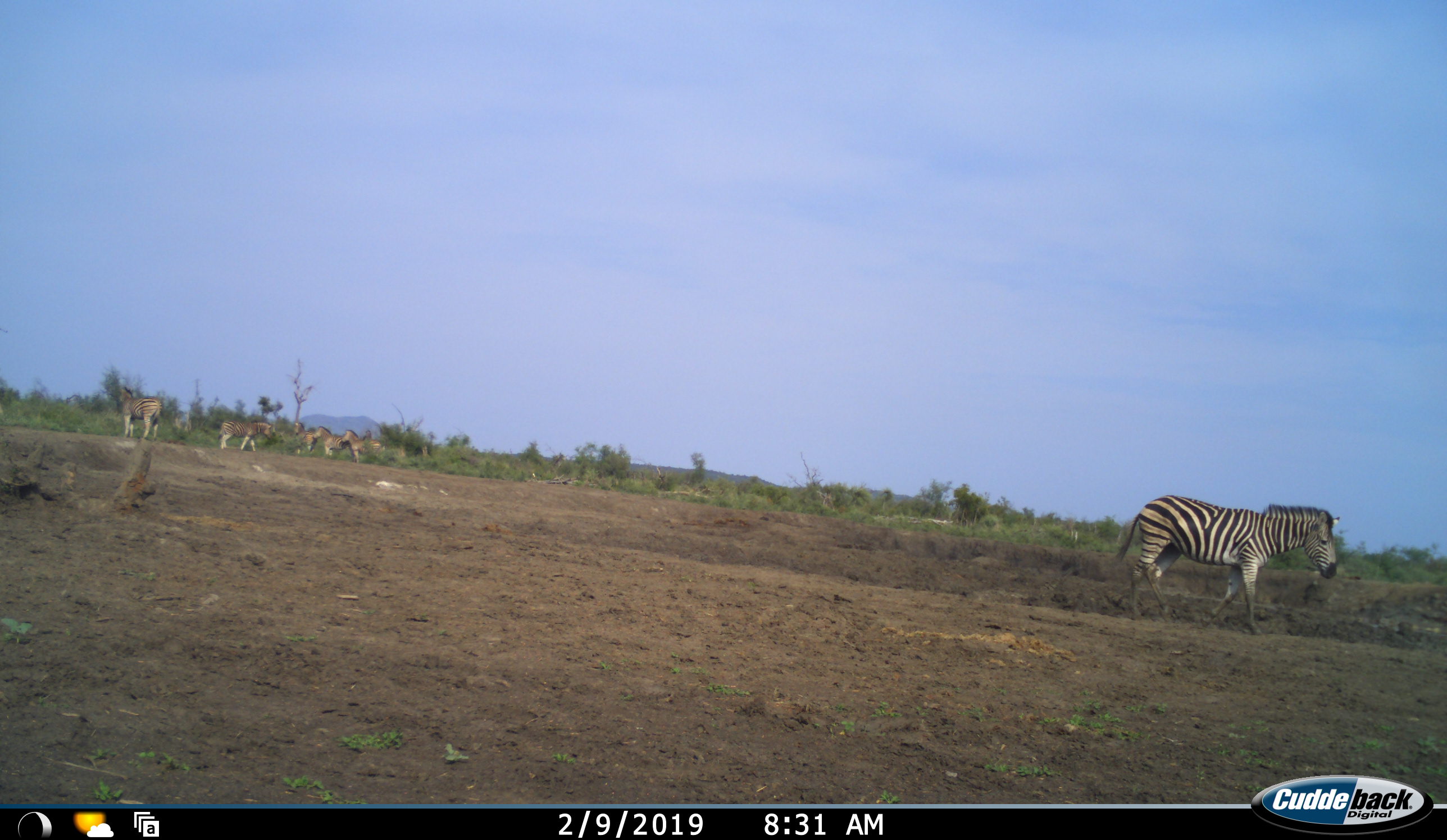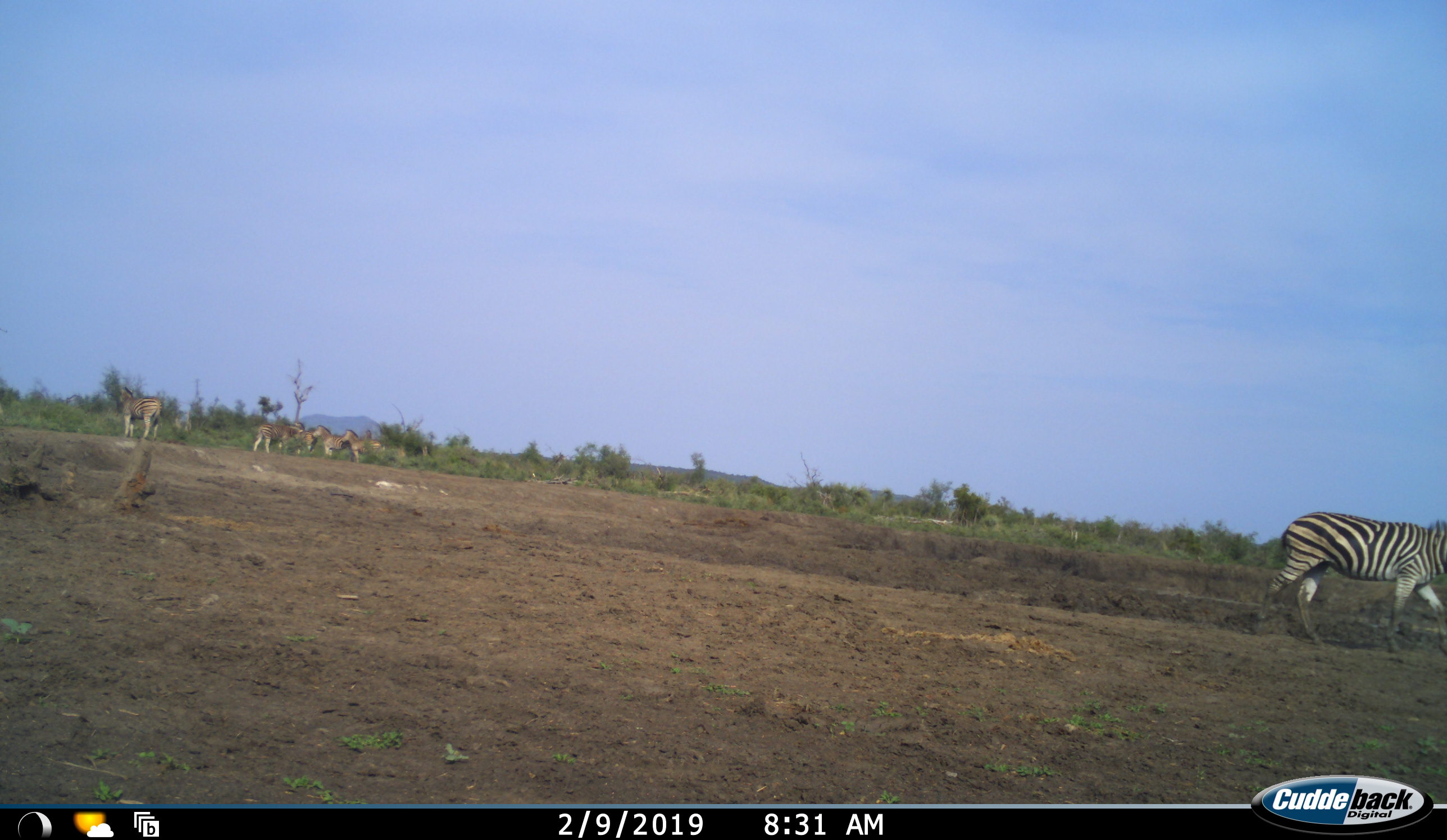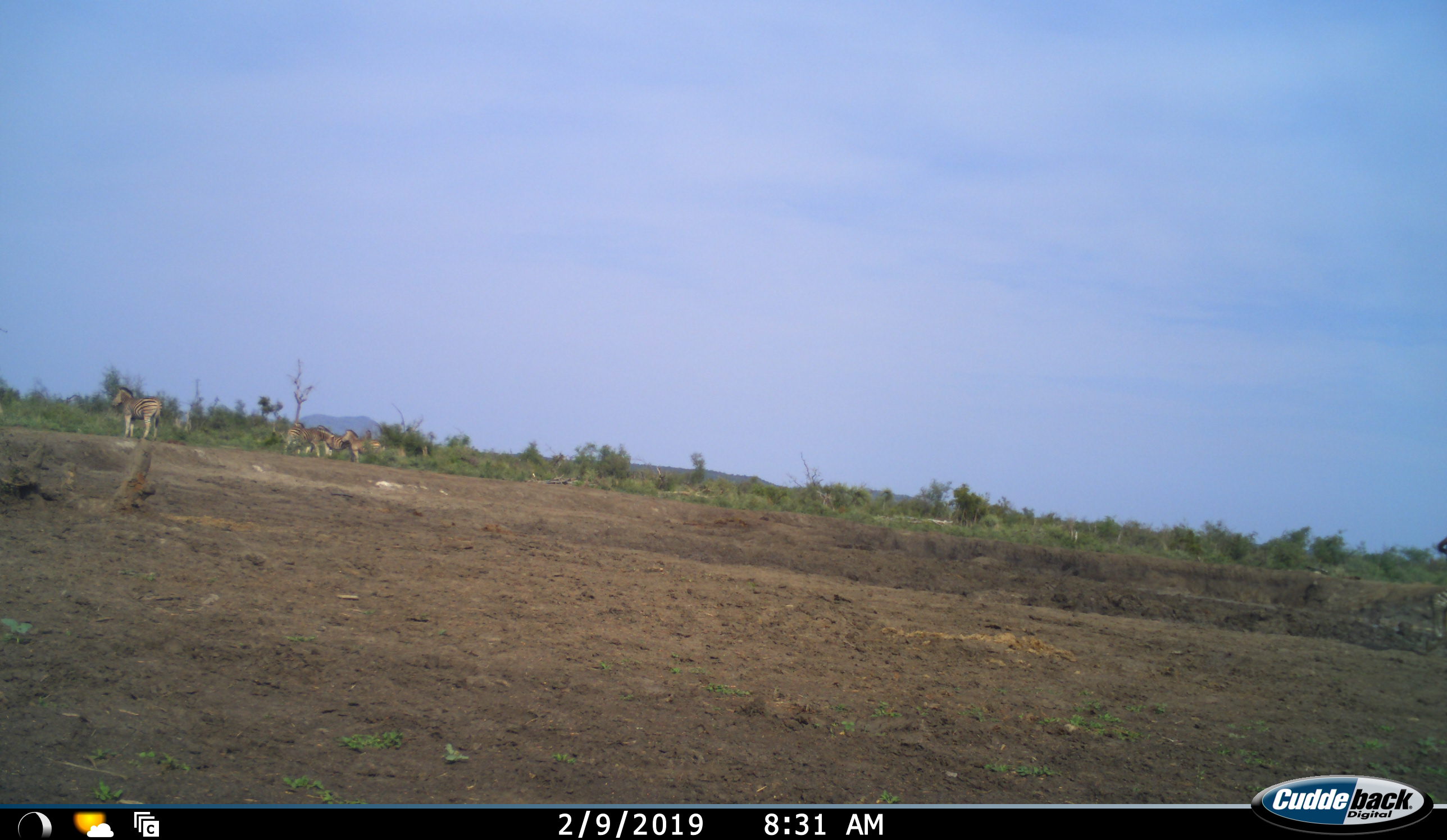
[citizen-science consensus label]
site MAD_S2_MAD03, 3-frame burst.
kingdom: Animalia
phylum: Chordata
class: Mammalia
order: Perissodactyla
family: Equidae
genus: Equus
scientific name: Equus quagga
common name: plains zebra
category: zebraplains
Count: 6.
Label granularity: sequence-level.